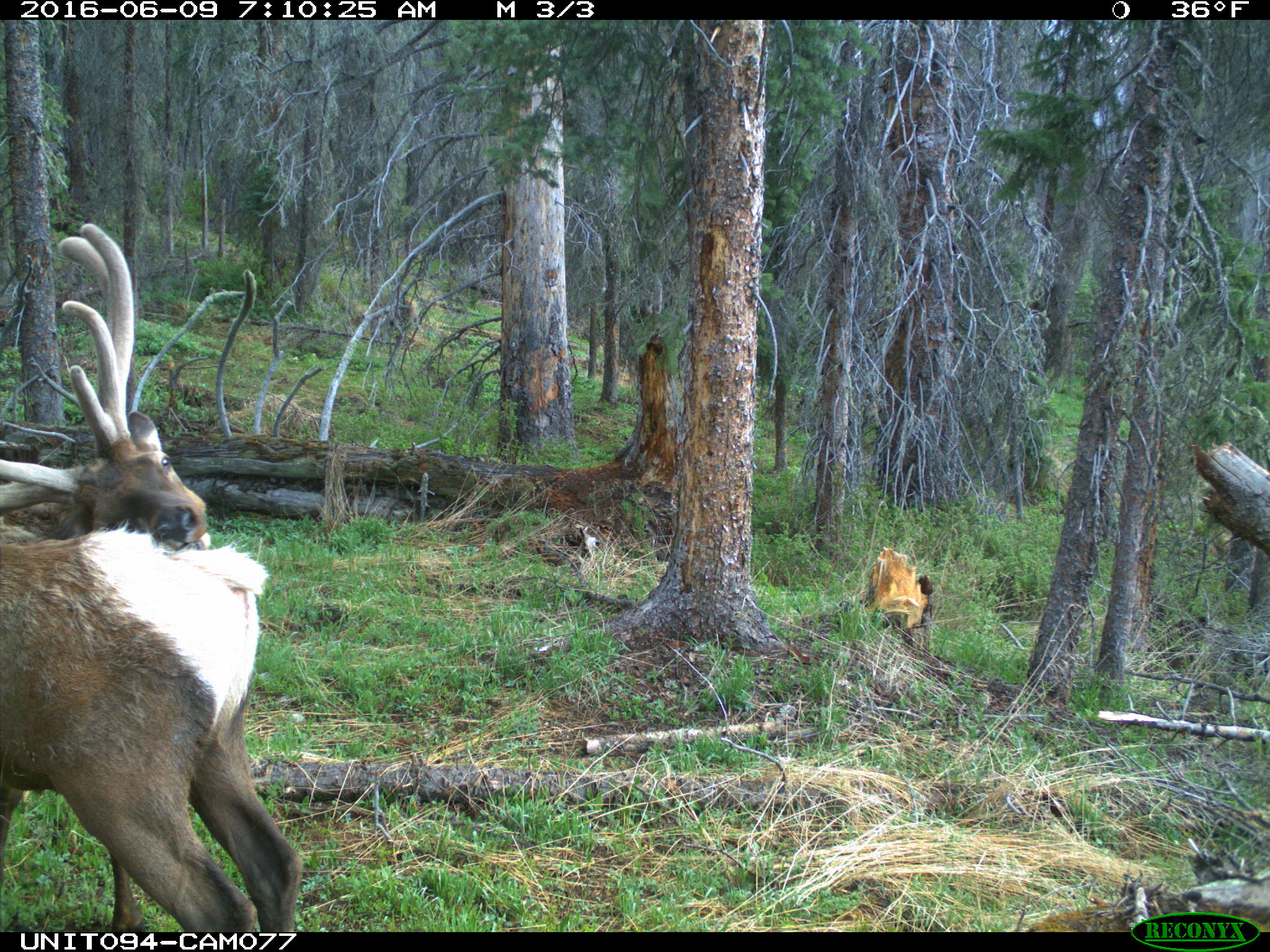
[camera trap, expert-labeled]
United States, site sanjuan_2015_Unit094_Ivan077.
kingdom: Animalia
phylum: Chordata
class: Mammalia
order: Artiodactyla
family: Cervidae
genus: Cervus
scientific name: Cervus elaphus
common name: red deer